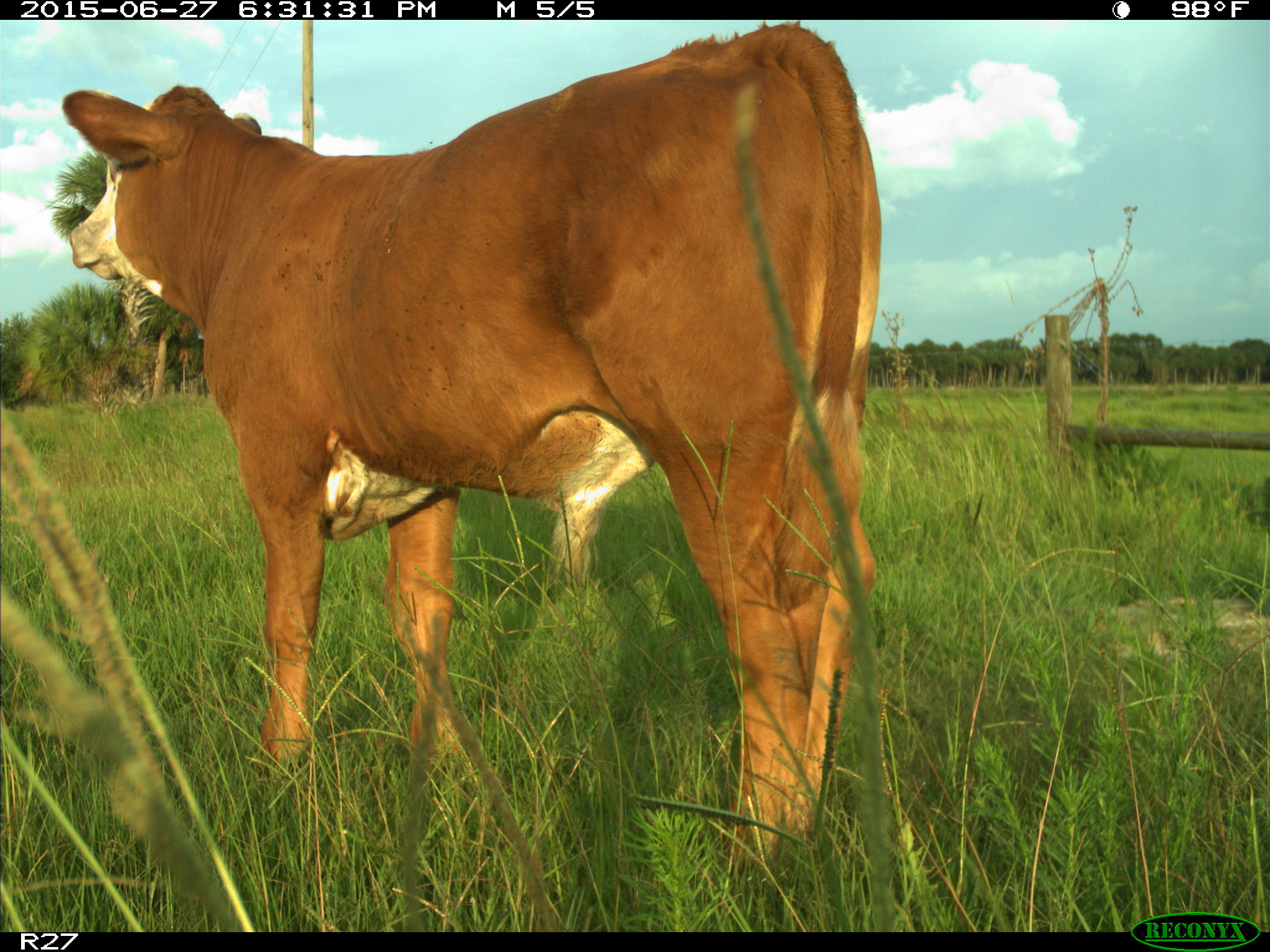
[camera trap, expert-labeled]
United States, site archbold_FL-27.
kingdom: Animalia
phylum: Chordata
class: Mammalia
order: Artiodactyla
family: Bovidae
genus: Bos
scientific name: Bos taurus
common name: domestic cow